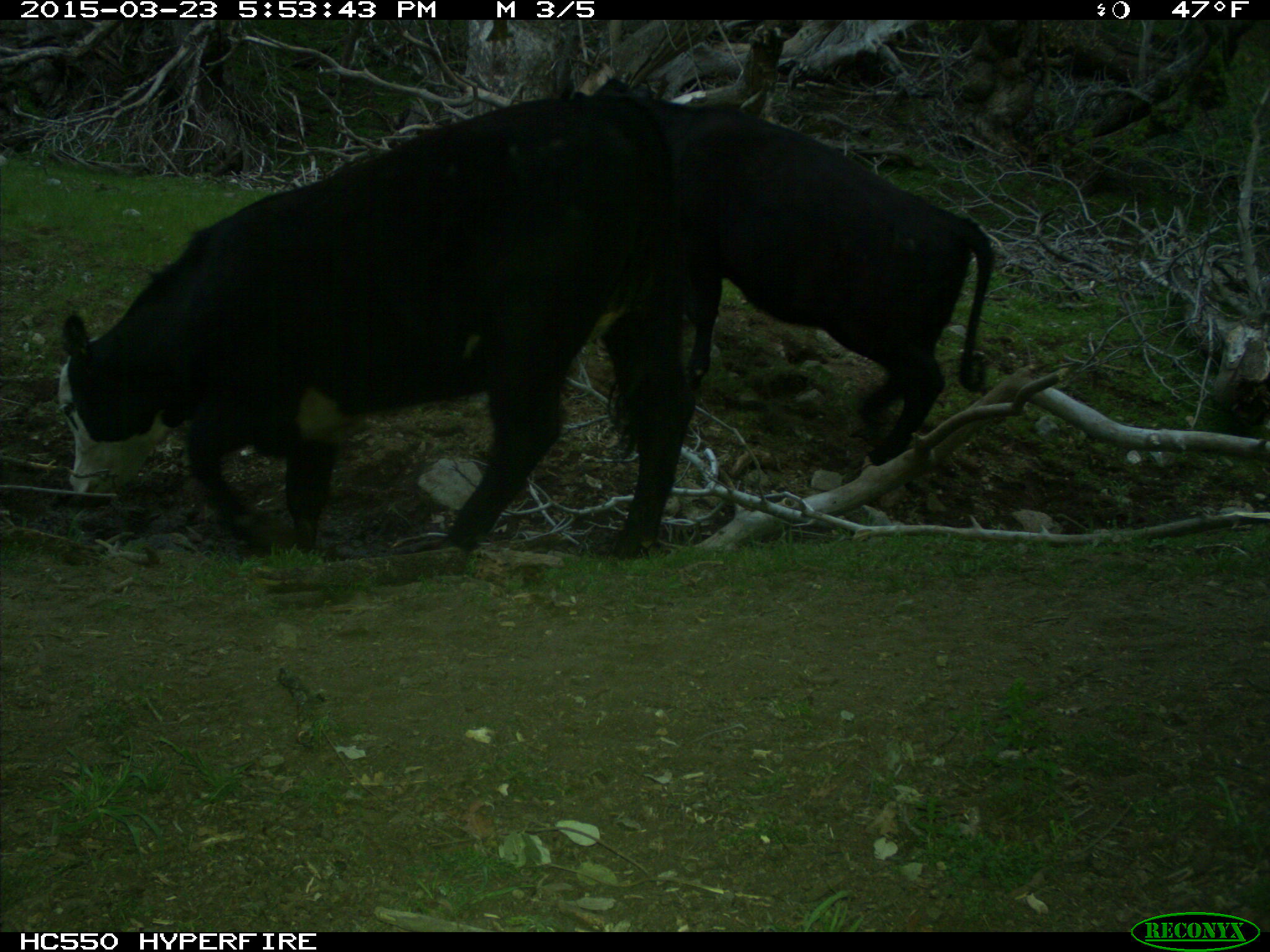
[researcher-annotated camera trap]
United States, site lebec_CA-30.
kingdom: Animalia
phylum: Chordata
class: Mammalia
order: Artiodactyla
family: Bovidae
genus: Bos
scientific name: Bos taurus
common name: domestic cow